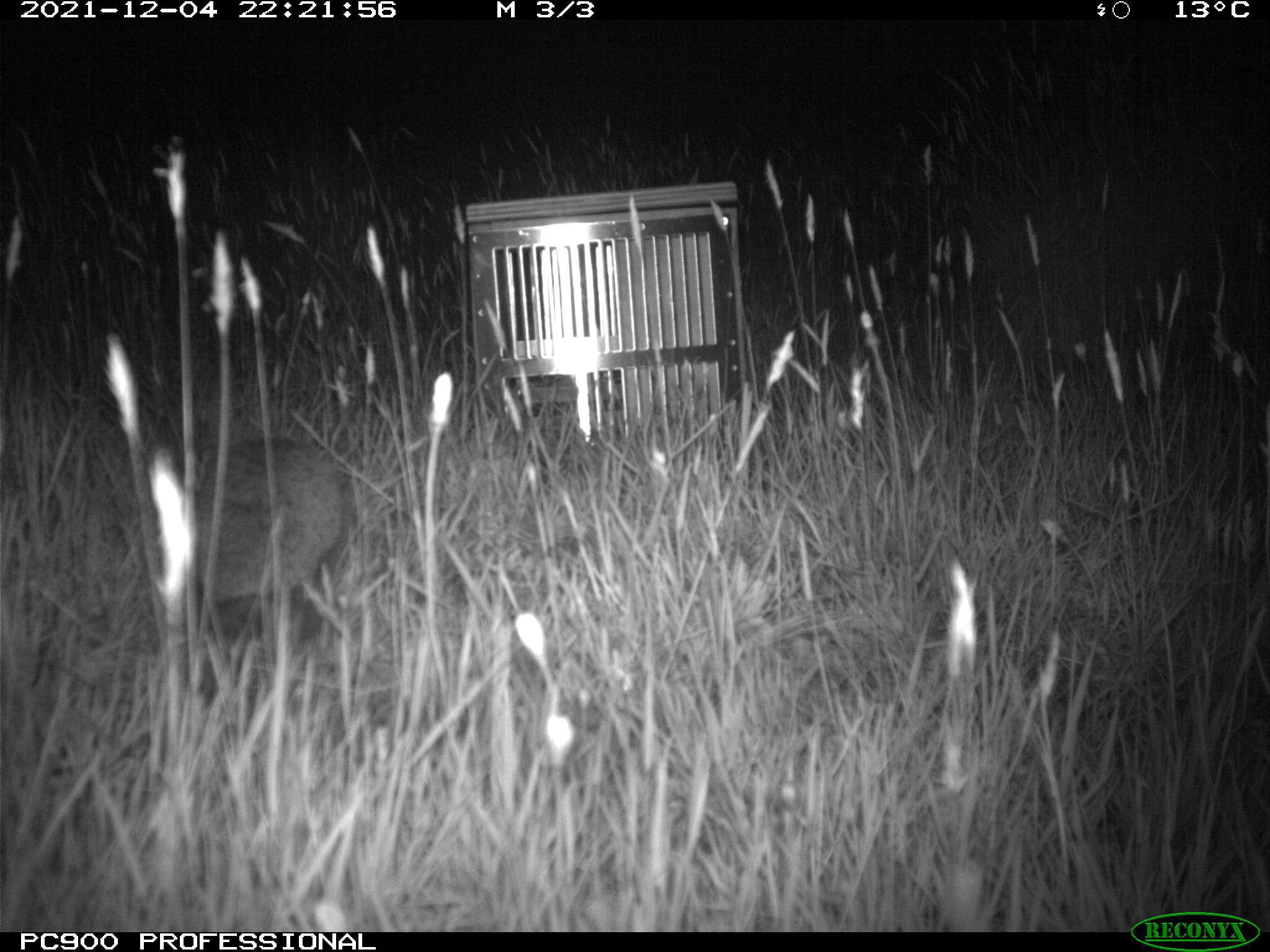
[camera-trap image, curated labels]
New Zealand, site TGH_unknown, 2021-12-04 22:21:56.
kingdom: Animalia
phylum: Chordata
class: Mammalia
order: Eulipotyphla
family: Erinaceidae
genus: Erinaceus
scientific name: Erinaceus europaeus europaeus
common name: european hedgehog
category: hedgehog